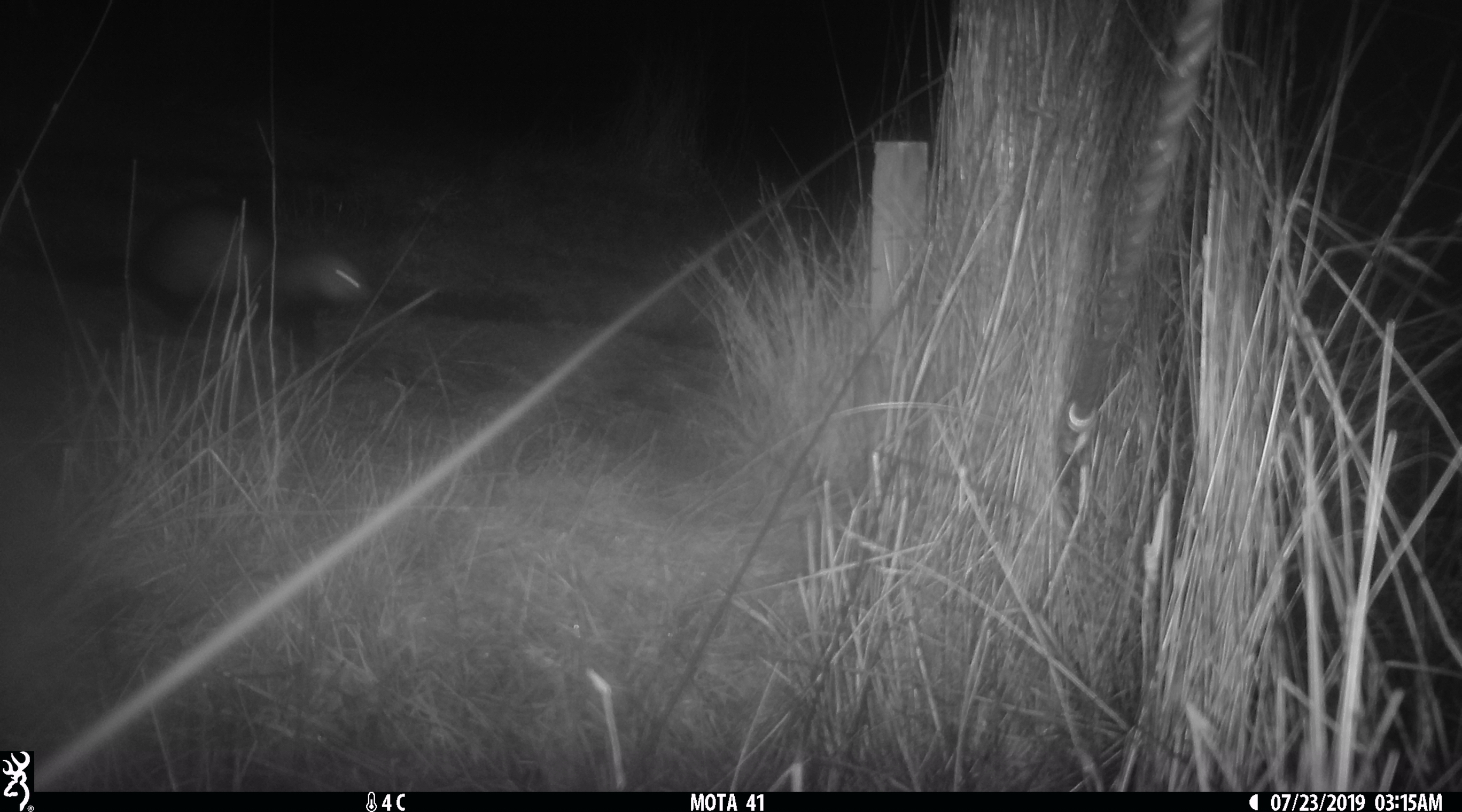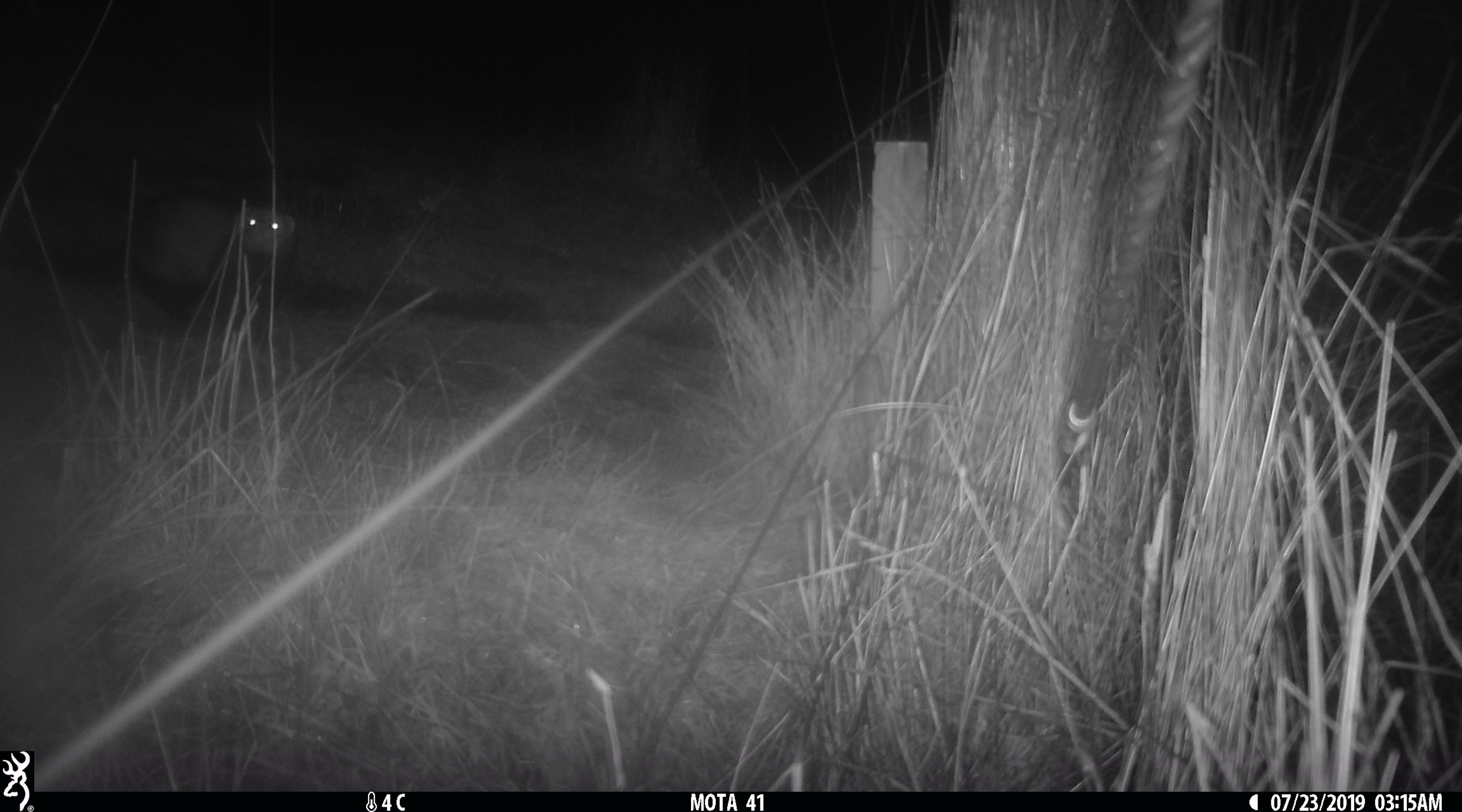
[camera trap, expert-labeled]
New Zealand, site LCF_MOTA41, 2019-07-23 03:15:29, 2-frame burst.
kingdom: Animalia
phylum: Chordata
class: Mammalia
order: Carnivora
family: Mustelidae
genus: Mustela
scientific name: Mustela furo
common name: ferret